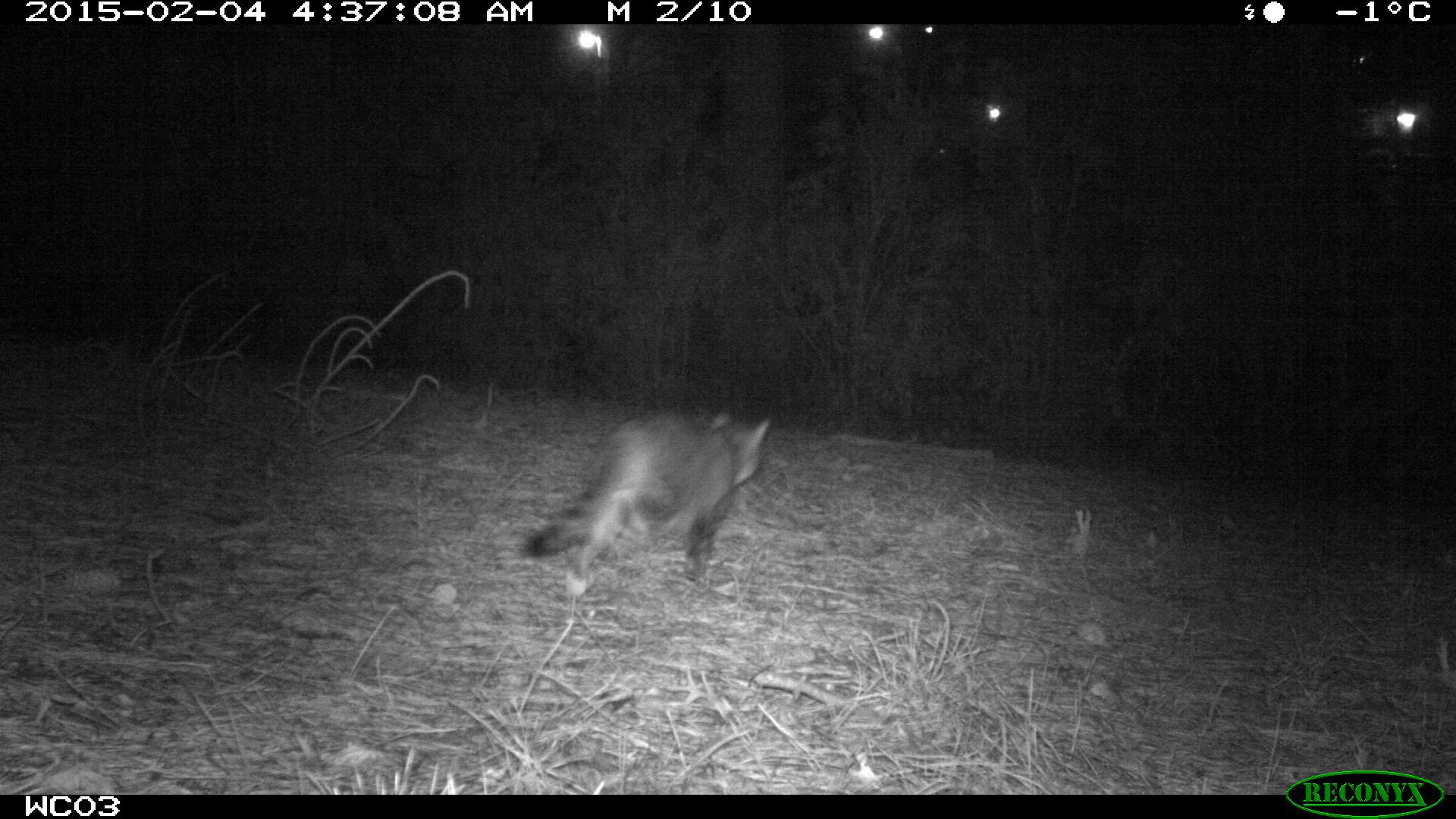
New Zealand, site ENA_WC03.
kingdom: Animalia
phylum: Chordata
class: Mammalia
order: Carnivora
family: Felidae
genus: Felis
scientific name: Felis catus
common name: domestic cat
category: cat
Cat (domestic cat) (Felis catus).